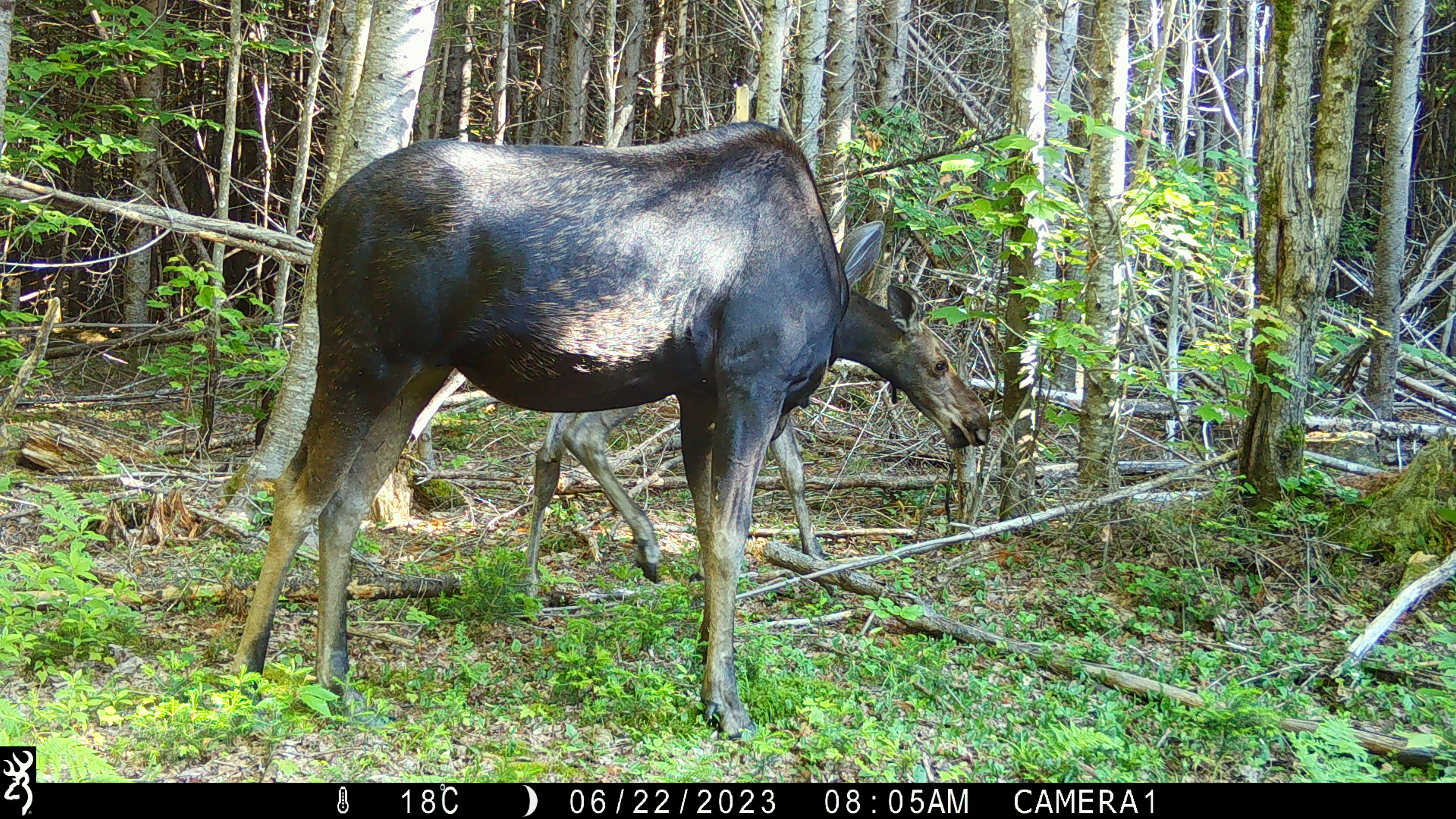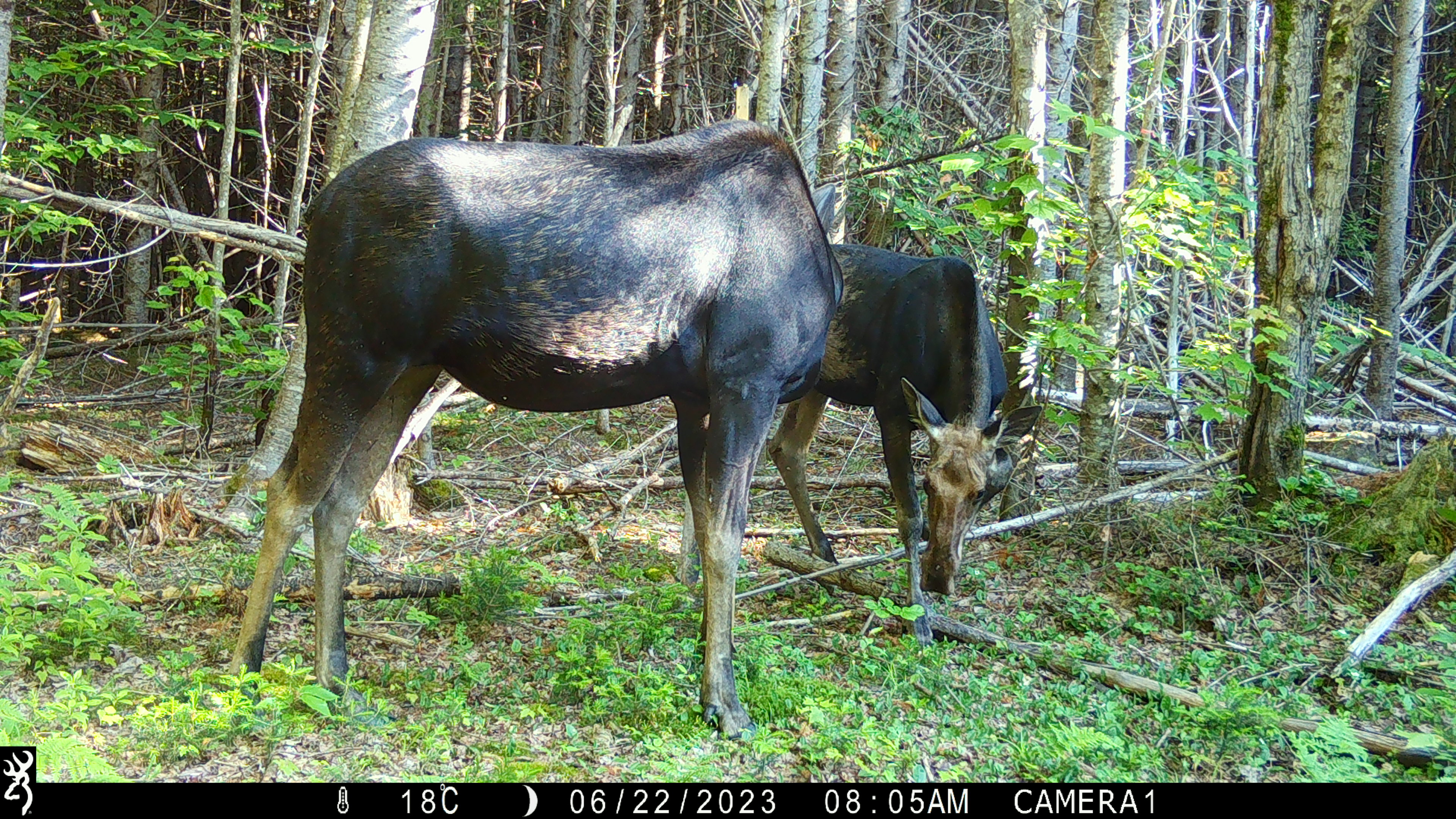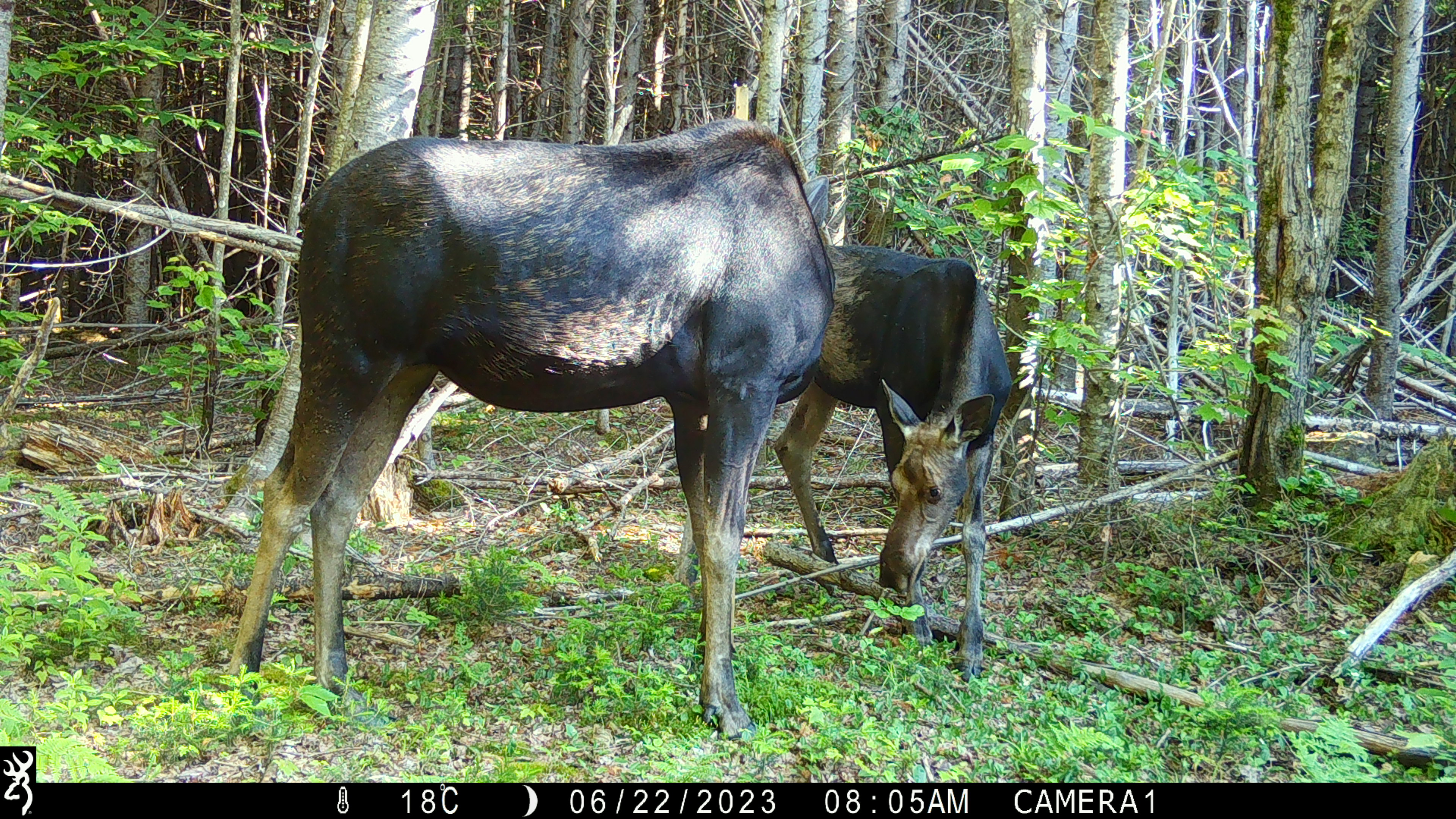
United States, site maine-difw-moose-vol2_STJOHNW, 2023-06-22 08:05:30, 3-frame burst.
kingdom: Animalia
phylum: Chordata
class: Mammalia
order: Artiodactyla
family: Cervidae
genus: Alces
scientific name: Alces alces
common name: moose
Moose (Alces alces).